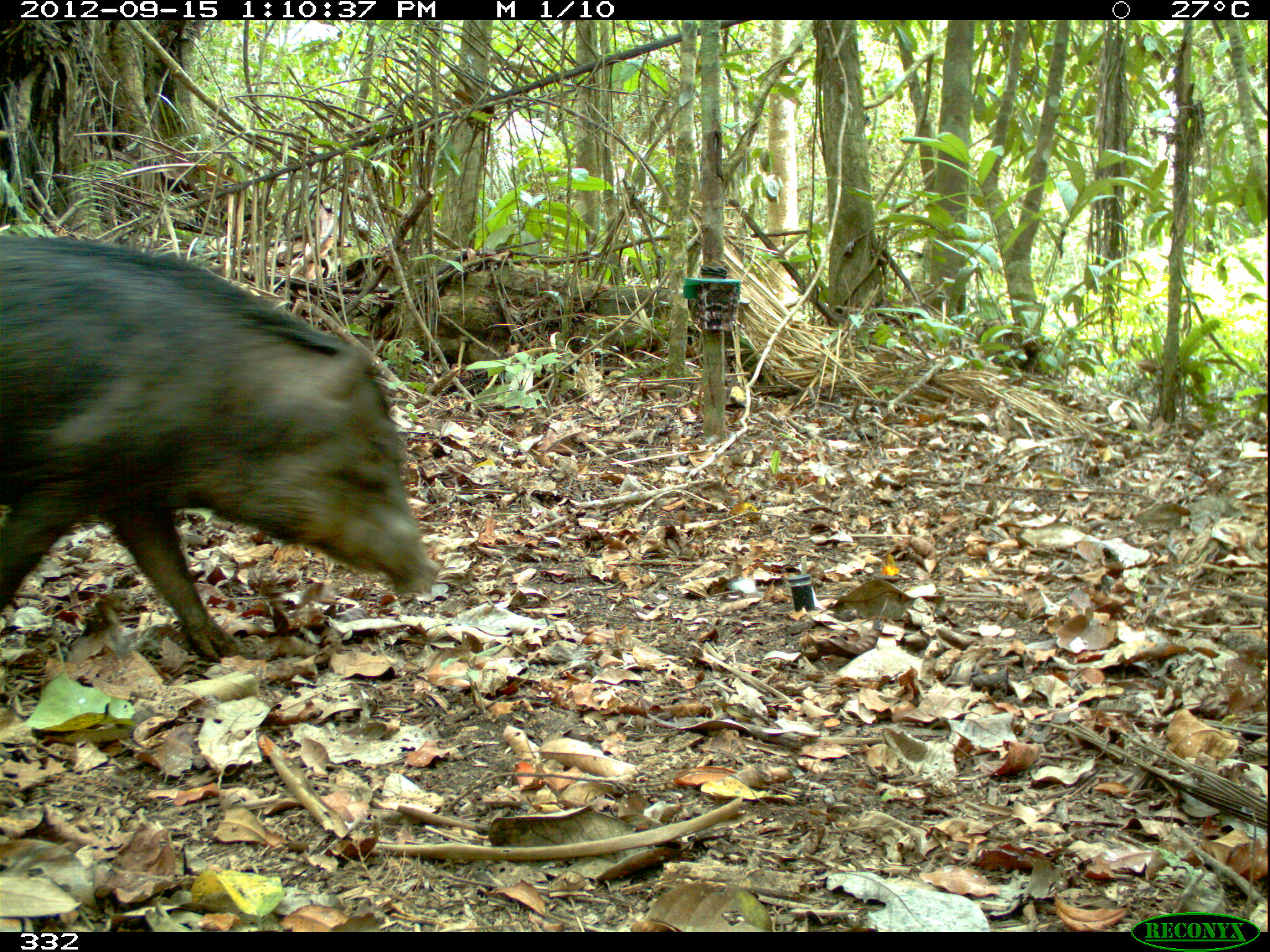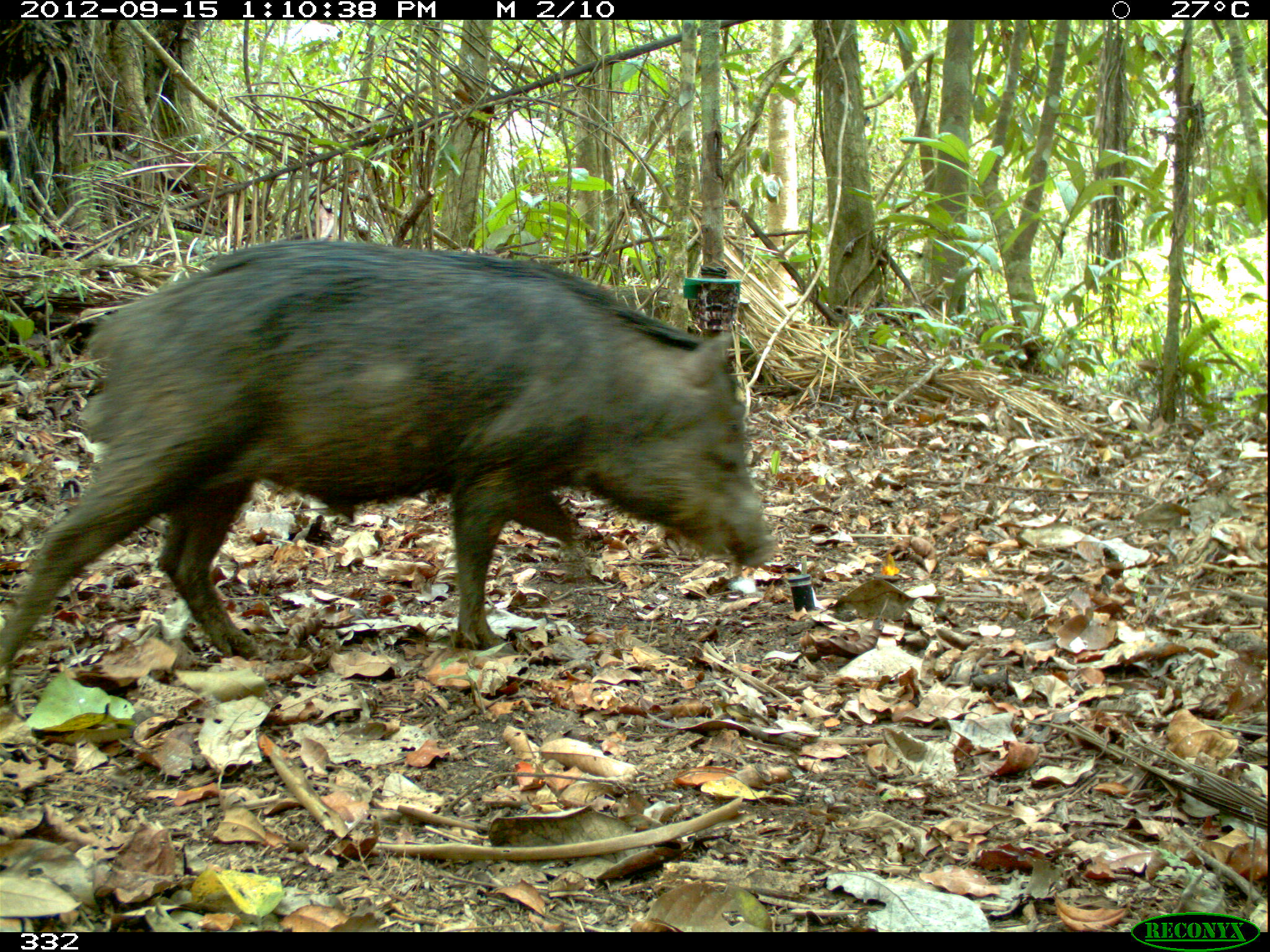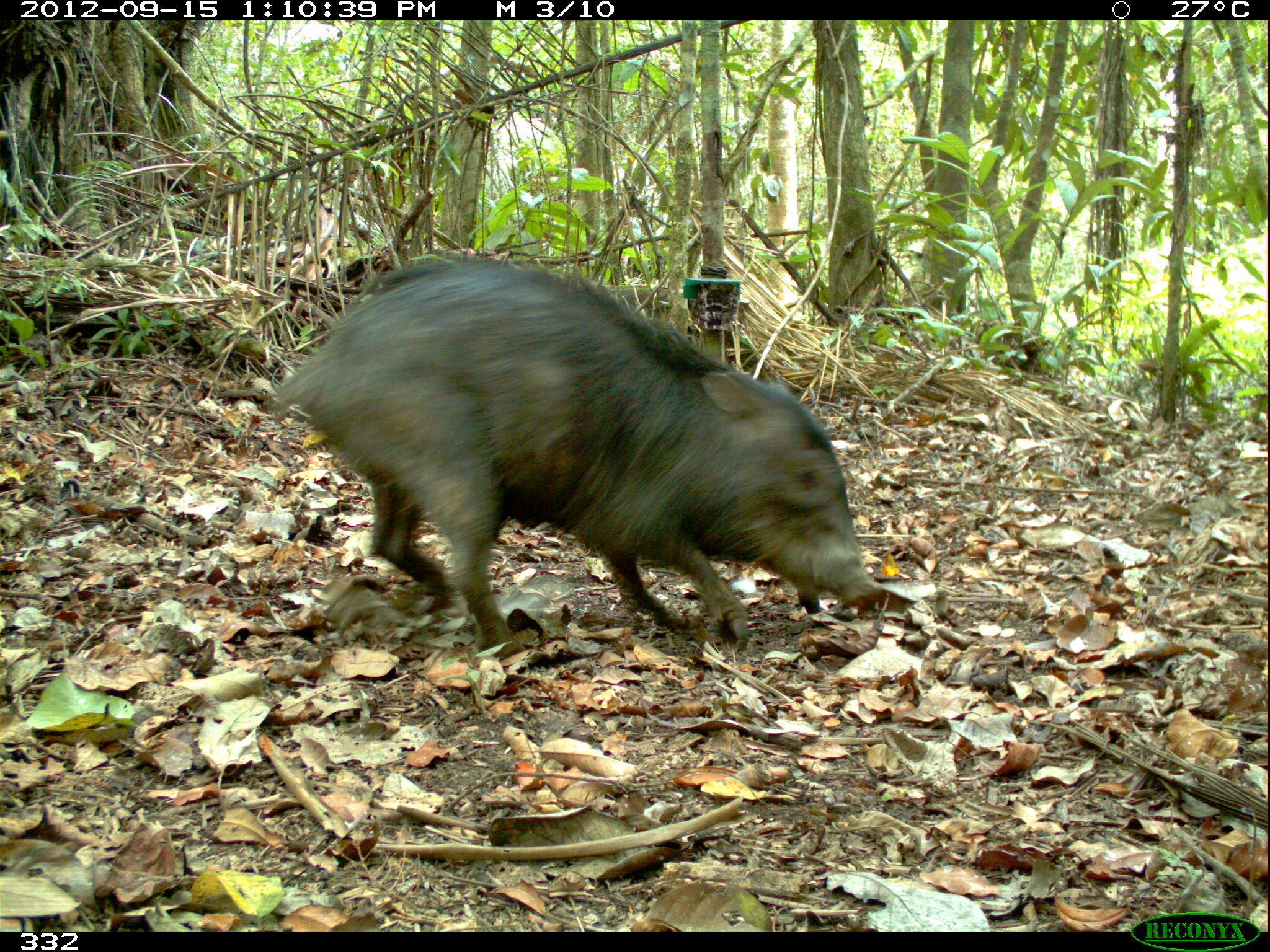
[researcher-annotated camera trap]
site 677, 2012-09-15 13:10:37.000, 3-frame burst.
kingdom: Animalia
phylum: Chordata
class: Mammalia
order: Artiodactyla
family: Tayassuidae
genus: Tayassu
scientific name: Tayassu pecari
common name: white-lipped peccary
Tayassu pecari (white-lipped peccary).